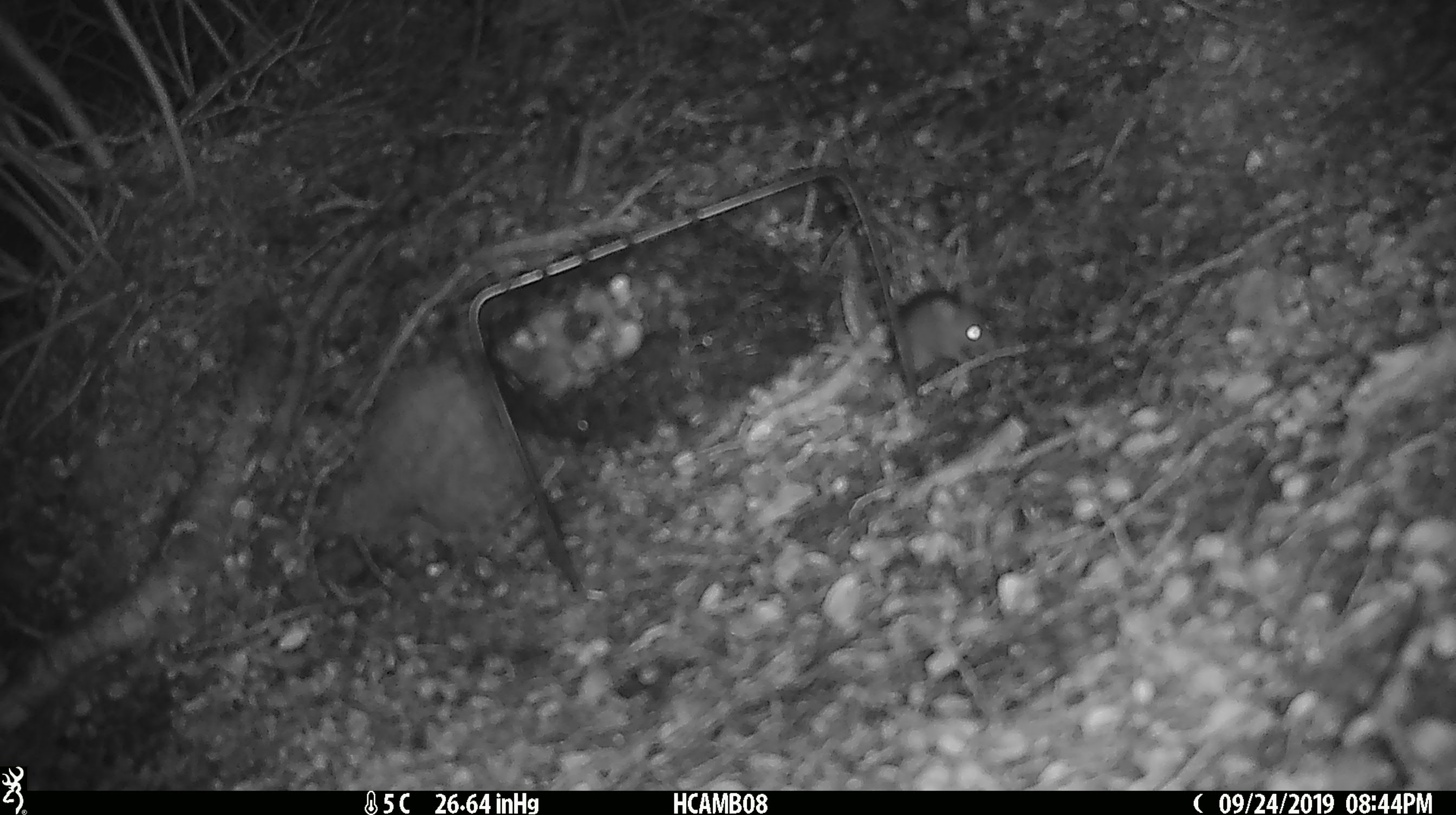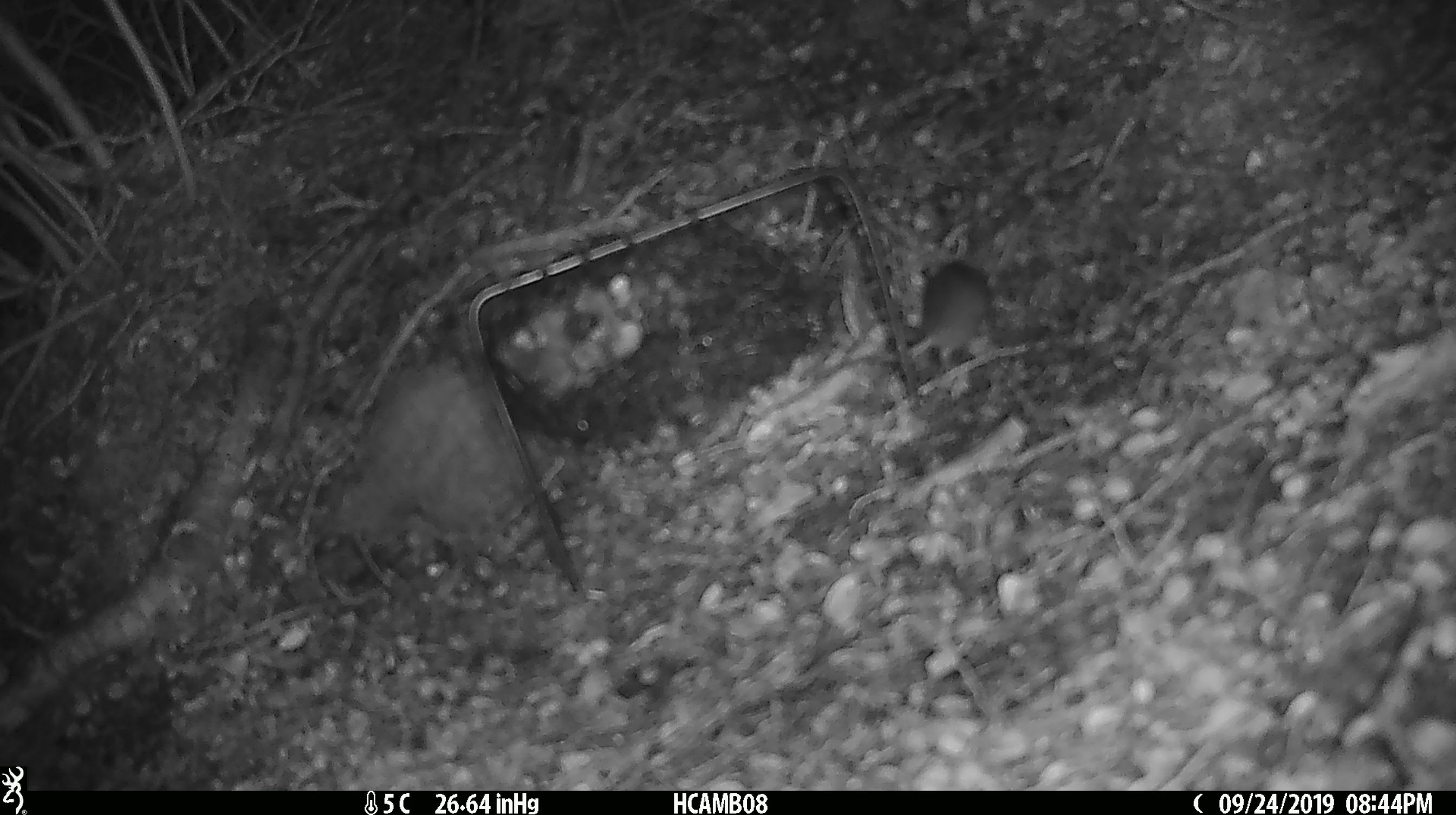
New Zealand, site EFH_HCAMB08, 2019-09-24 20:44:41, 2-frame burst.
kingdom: Animalia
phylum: Chordata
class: Mammalia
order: Rodentia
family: Muridae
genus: Mus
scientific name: Mus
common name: mouse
Mouse (Mus).